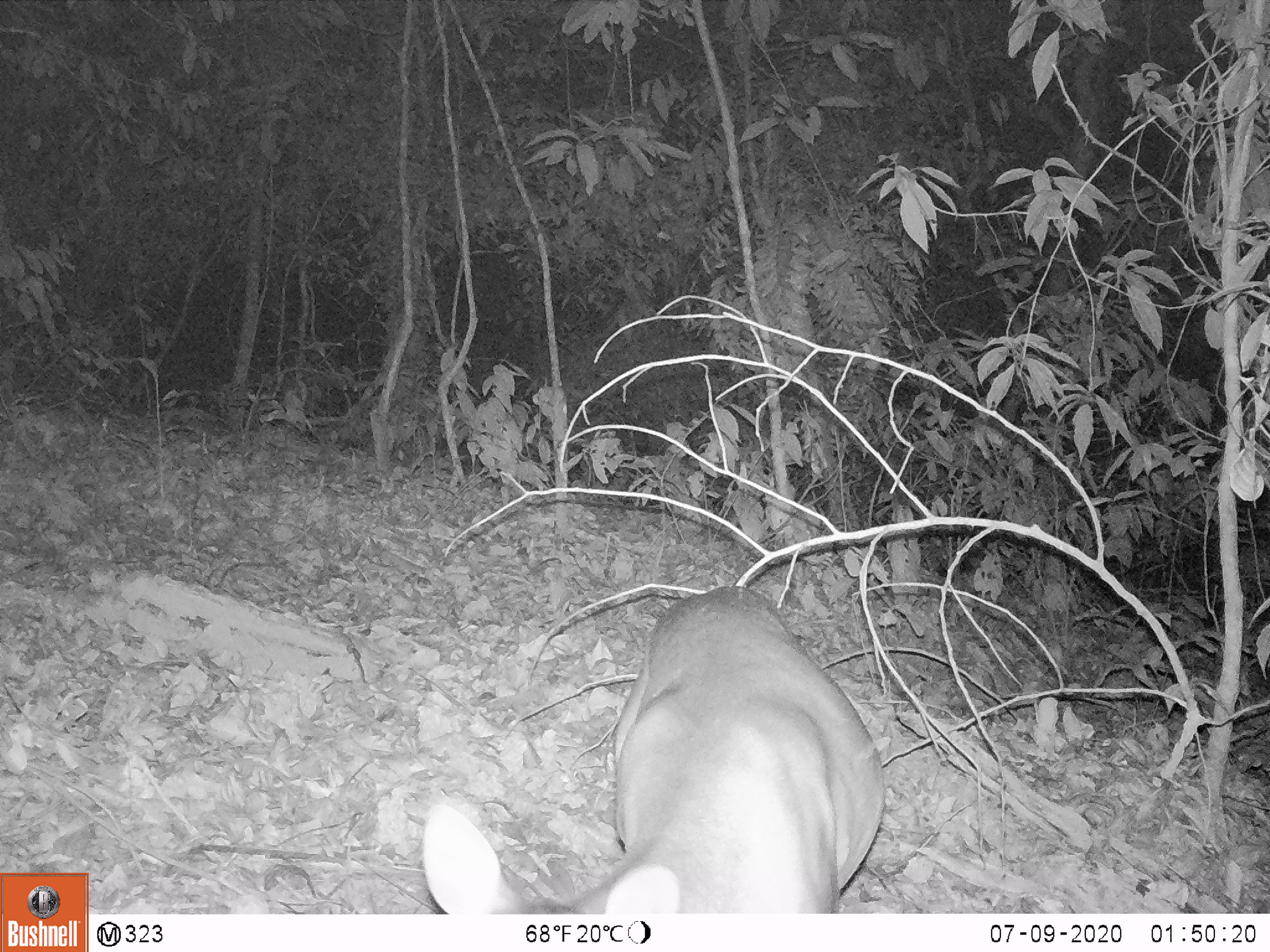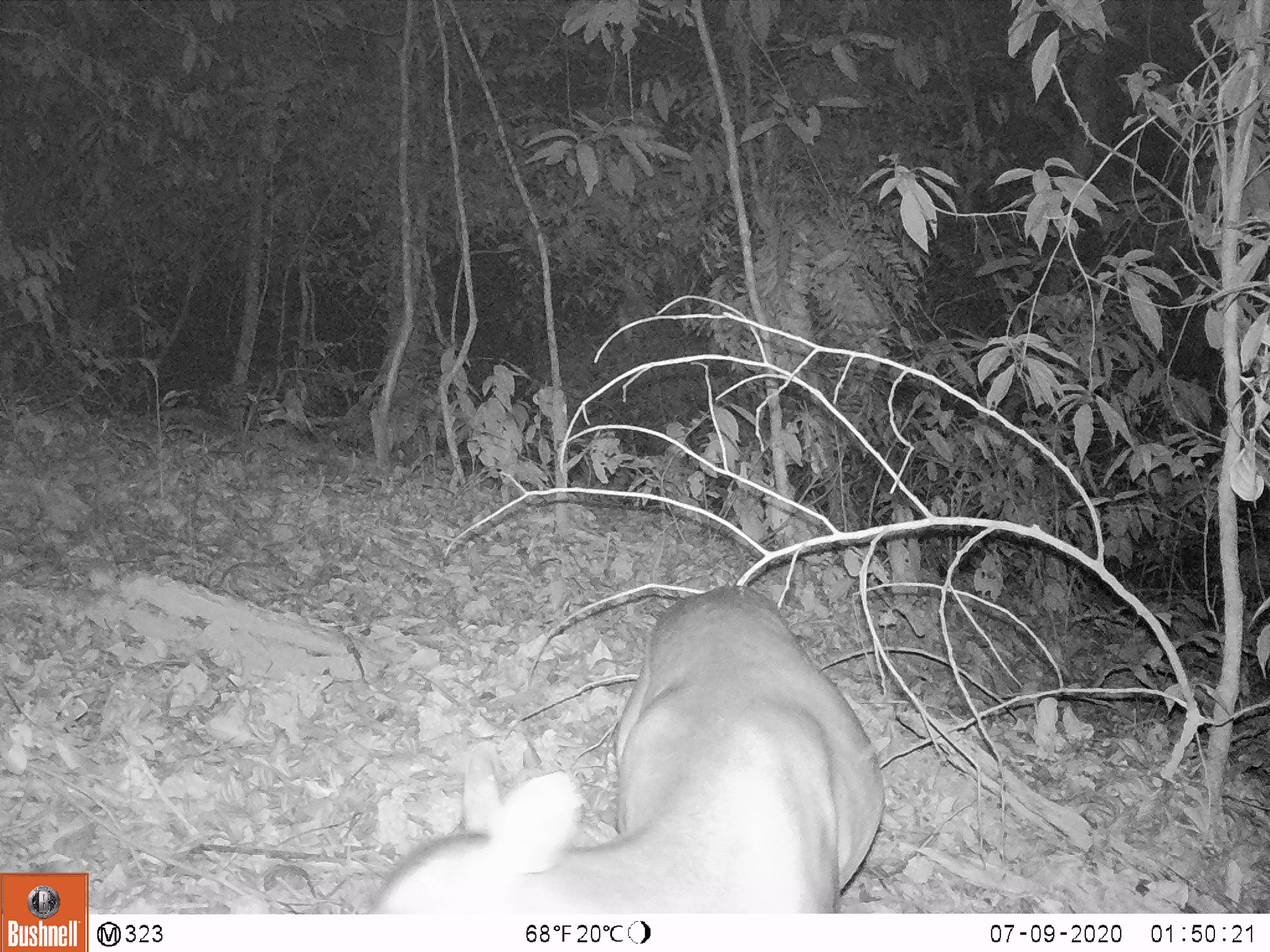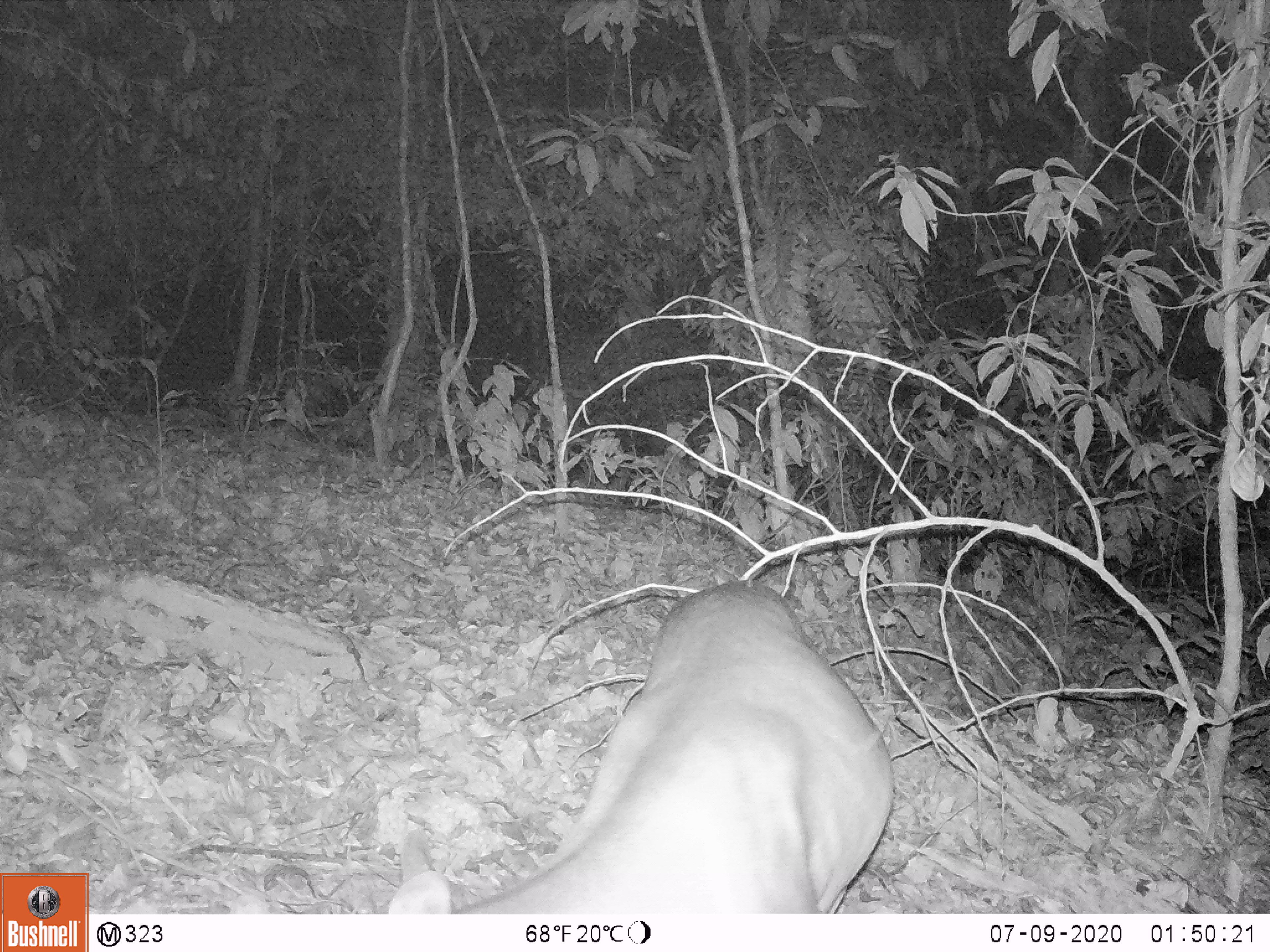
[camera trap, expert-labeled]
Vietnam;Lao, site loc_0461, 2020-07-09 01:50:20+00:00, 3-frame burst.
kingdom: Animalia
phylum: Chordata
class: Mammalia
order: Artiodactyla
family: Cervidae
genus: Muntiacus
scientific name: Muntiacus vuquangensis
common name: large-antlered muntjac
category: large antlered muntjac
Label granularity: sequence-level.